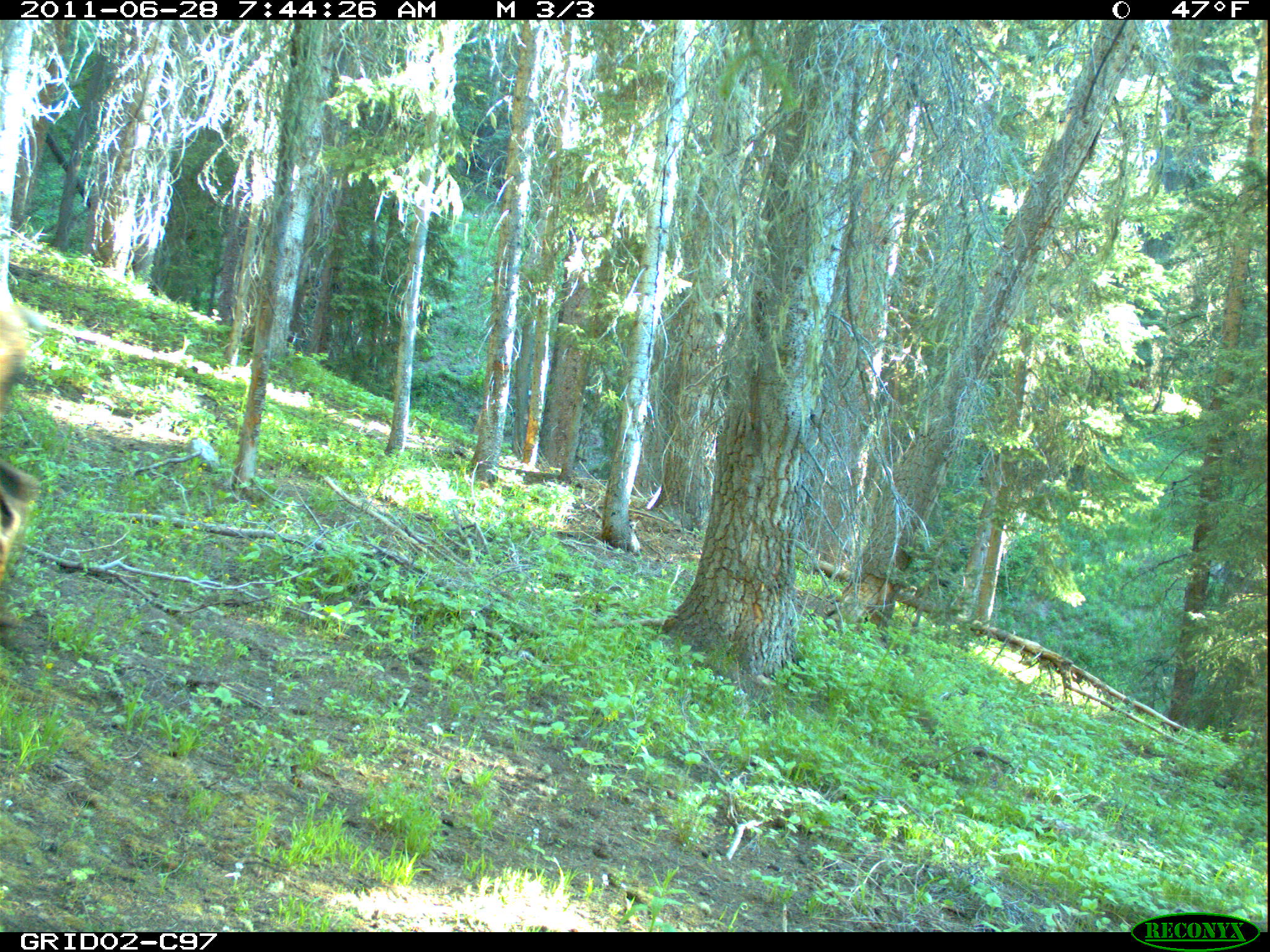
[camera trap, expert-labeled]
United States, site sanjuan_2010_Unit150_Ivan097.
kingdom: Animalia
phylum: Chordata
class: Mammalia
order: Artiodactyla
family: Cervidae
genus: Cervus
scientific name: Cervus elaphus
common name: red deer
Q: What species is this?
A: Cervus elaphus (red deer).